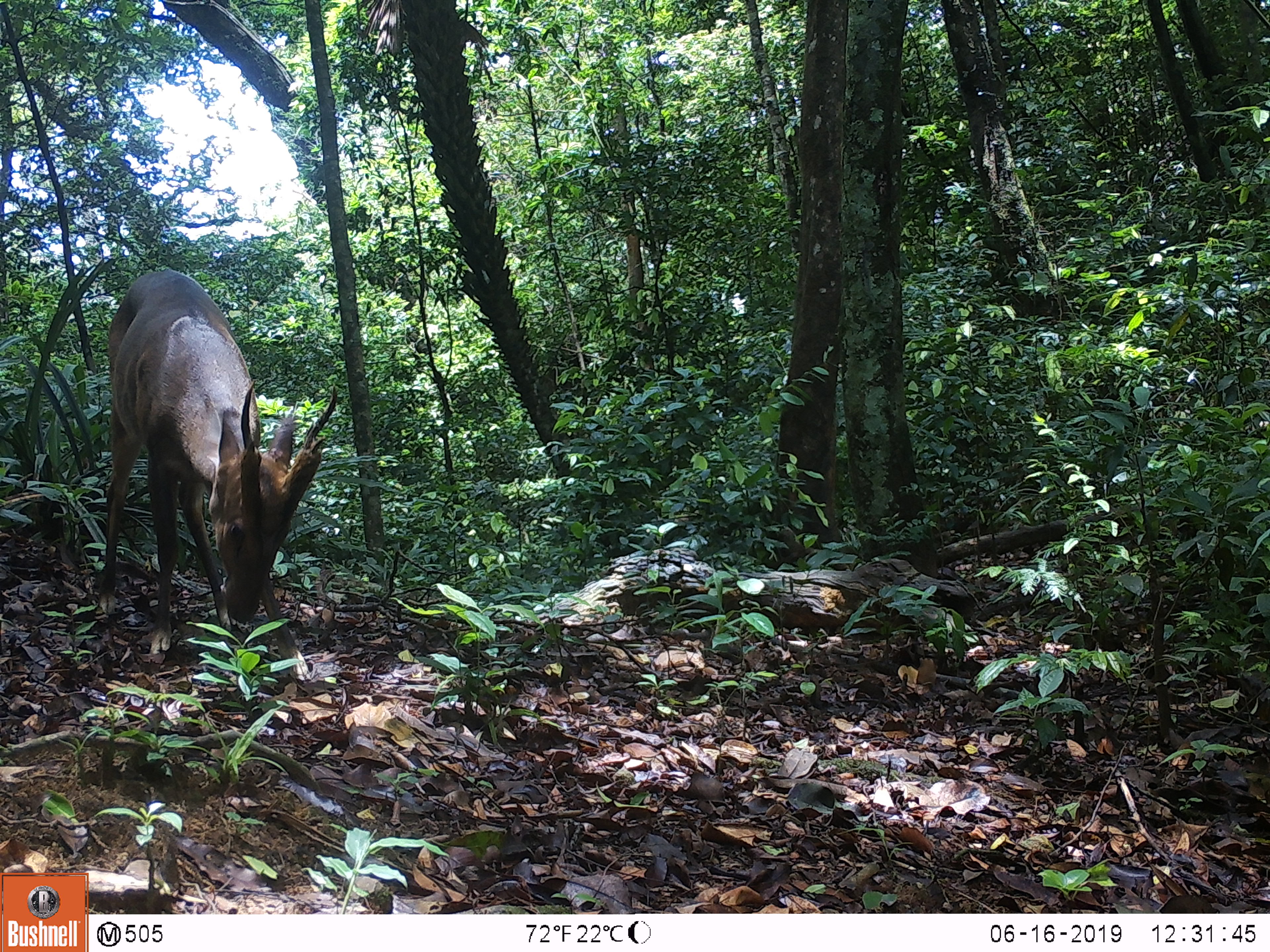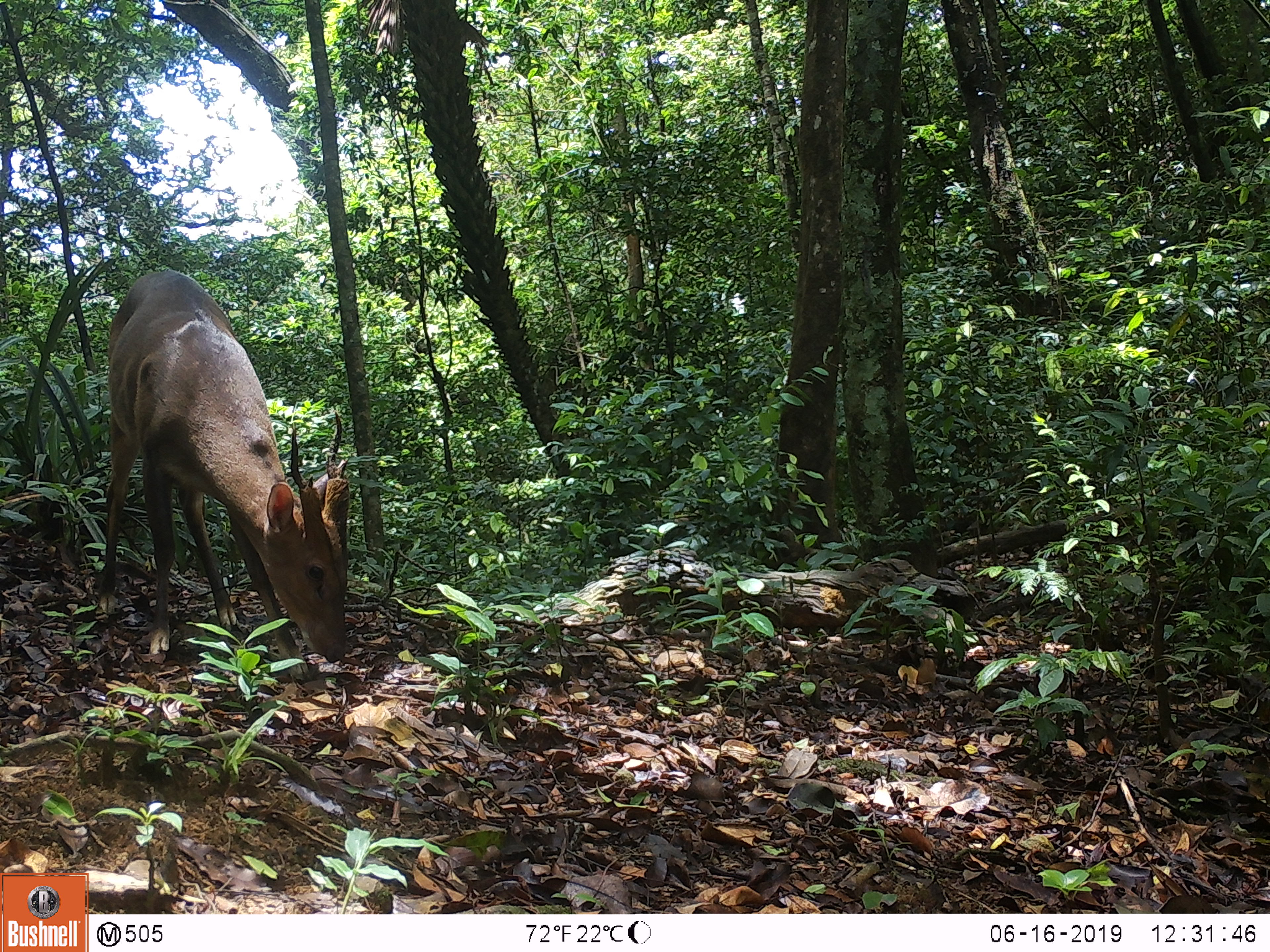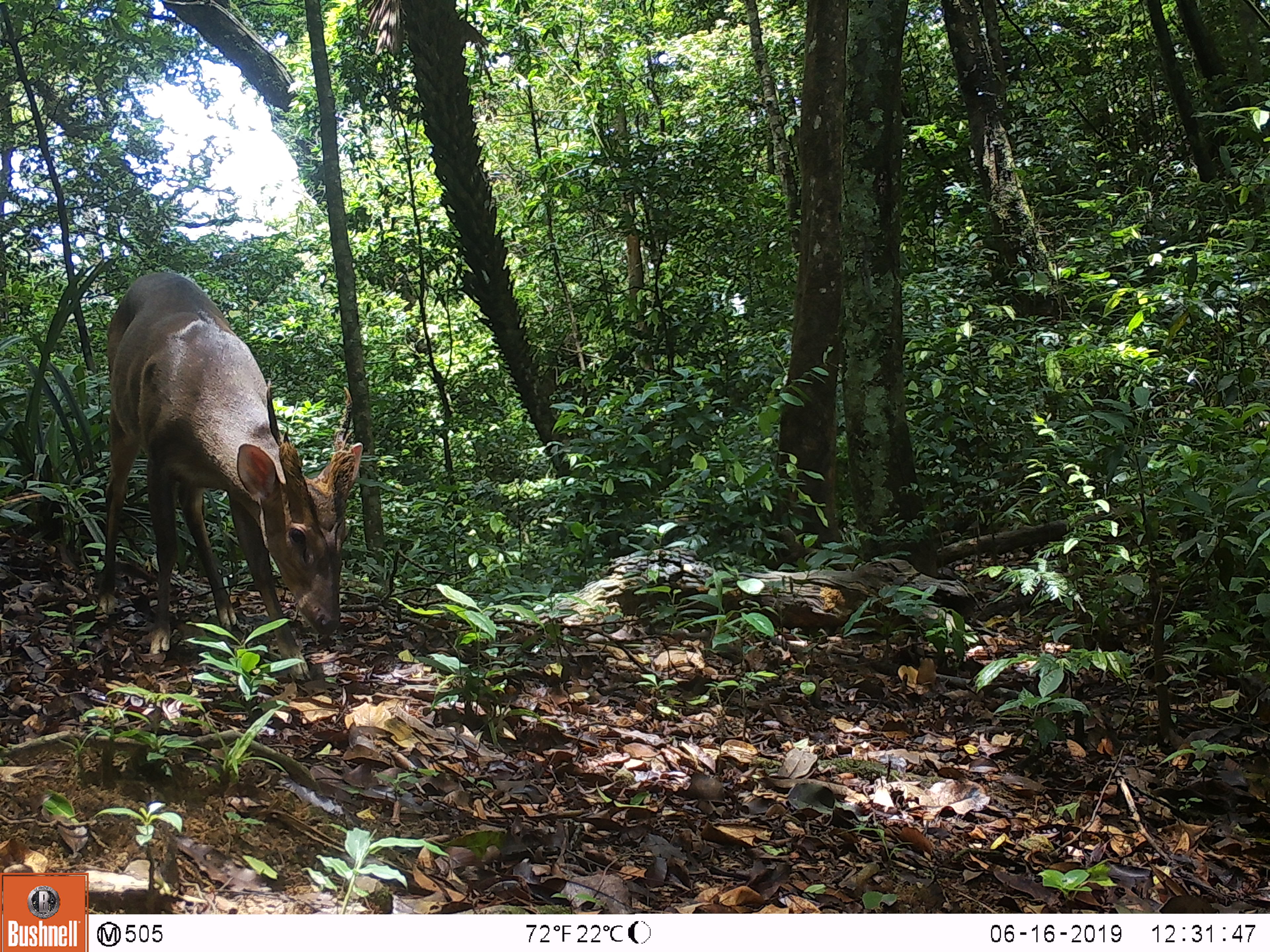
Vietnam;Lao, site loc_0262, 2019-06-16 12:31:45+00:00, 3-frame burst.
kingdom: Animalia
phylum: Chordata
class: Mammalia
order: Artiodactyla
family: Cervidae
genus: Muntiacus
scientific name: Muntiacus vuquangensis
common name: large-antlered muntjac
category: large antlered muntjac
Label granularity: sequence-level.